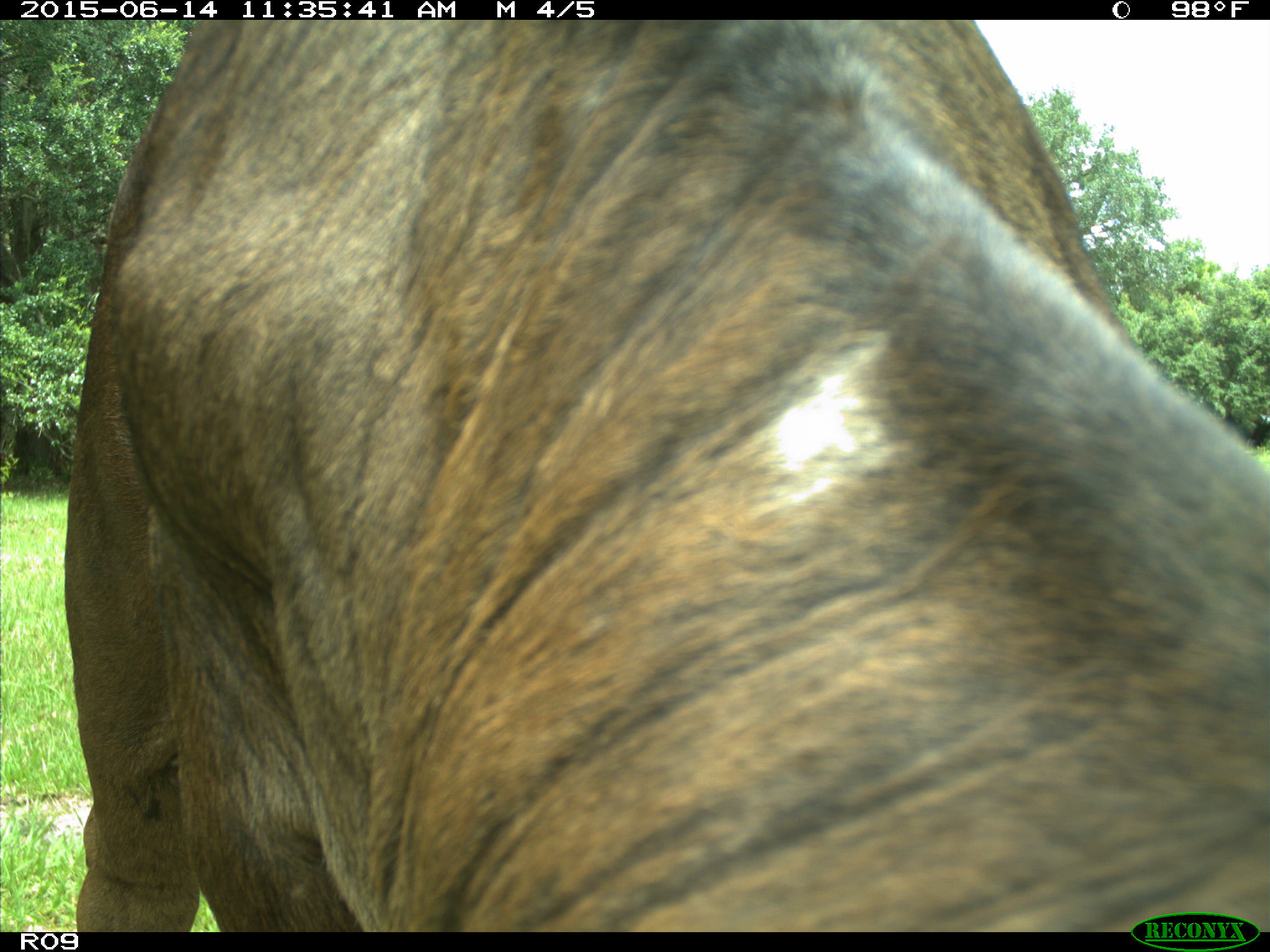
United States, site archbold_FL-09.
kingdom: Animalia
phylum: Chordata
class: Mammalia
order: Artiodactyla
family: Bovidae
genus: Bos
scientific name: Bos taurus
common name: domestic cow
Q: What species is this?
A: Bos taurus (domestic cow).